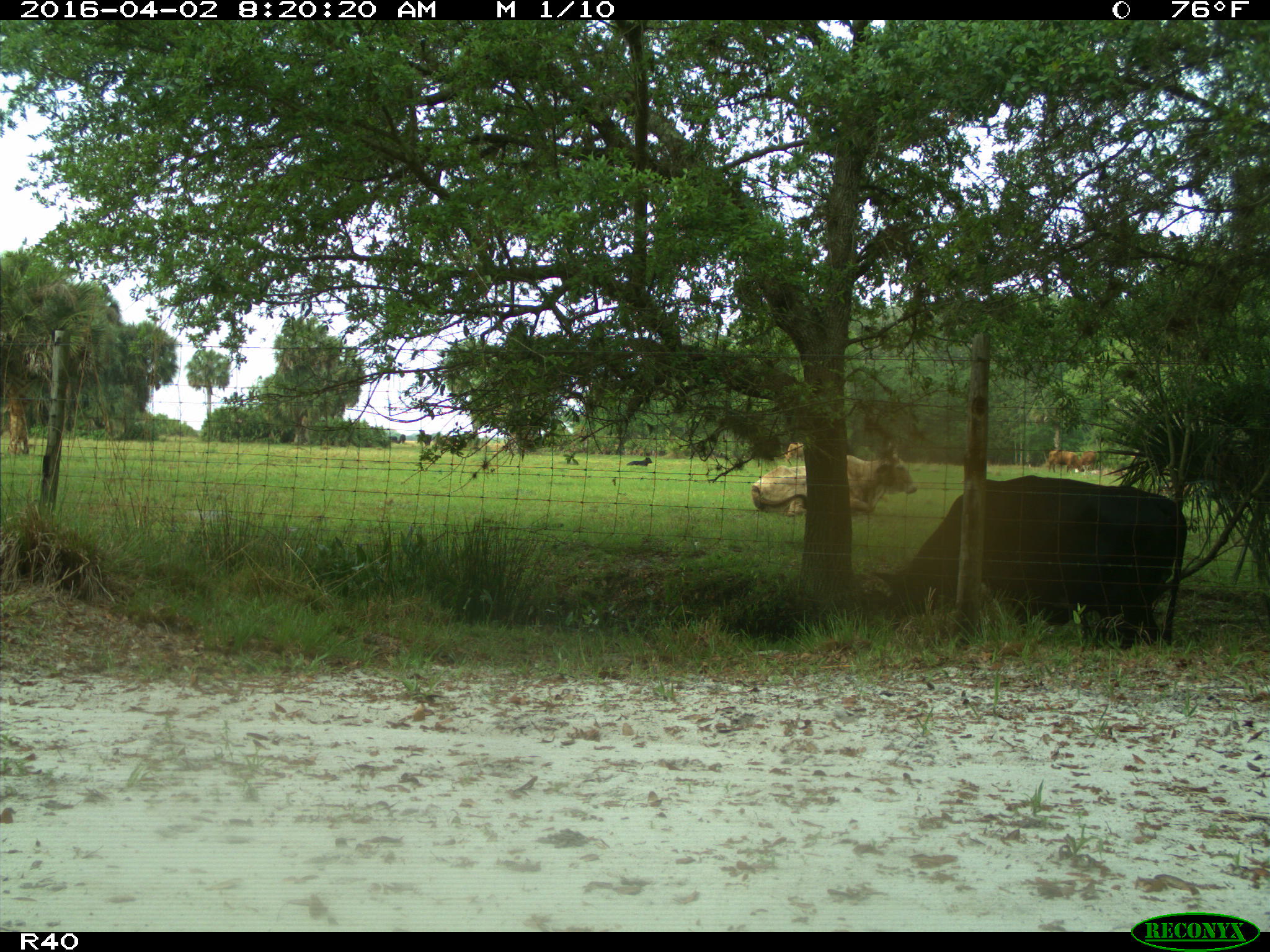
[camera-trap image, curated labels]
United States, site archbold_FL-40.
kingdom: Animalia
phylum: Chordata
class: Mammalia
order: Artiodactyla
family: Bovidae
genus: Bos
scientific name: Bos taurus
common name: domestic cow